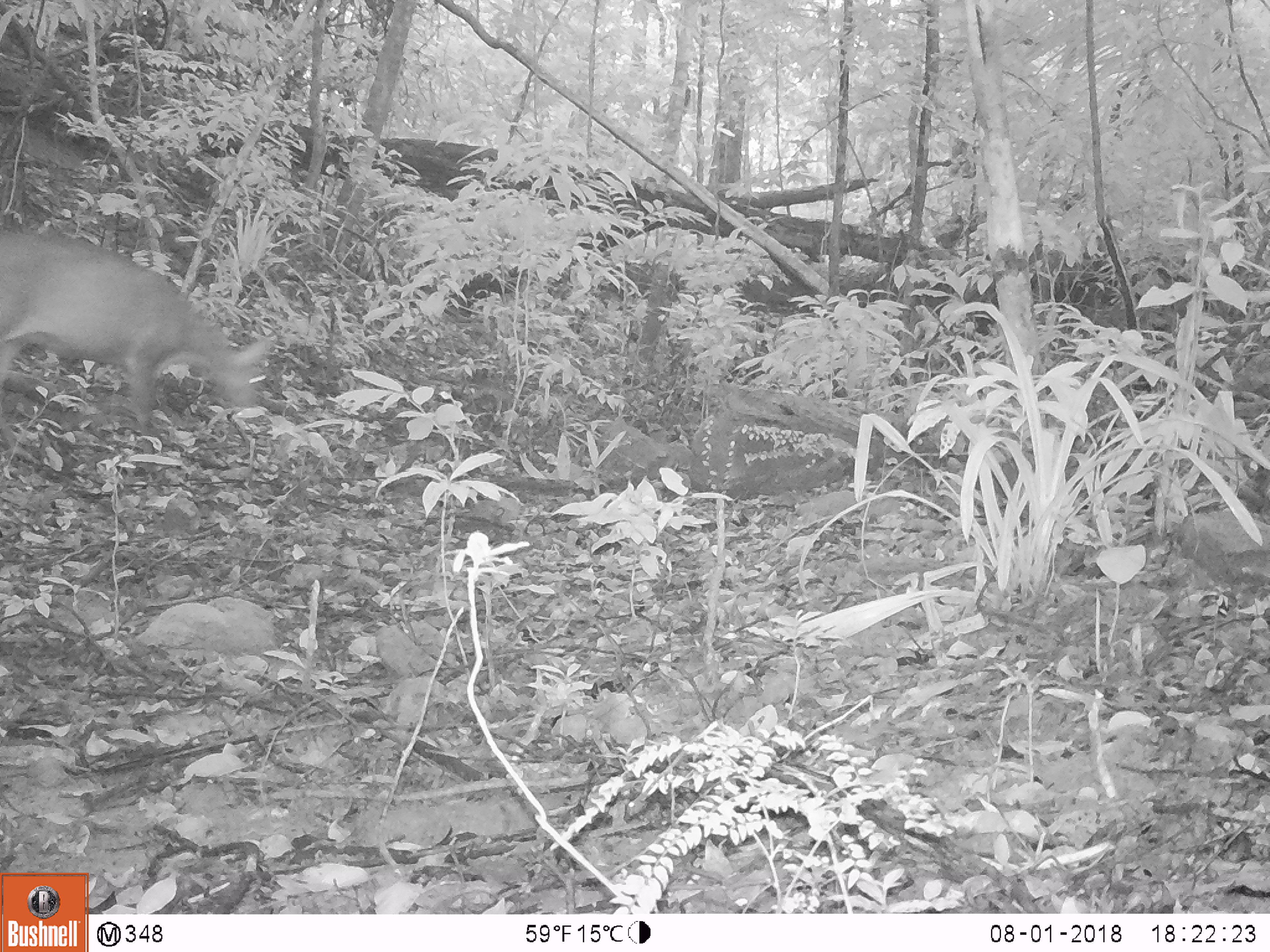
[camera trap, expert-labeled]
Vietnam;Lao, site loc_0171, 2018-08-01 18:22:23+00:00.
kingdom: Animalia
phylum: Chordata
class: Mammalia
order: Artiodactyla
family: Cervidae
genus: Muntiacus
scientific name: Muntiacus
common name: muntjacs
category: unidentified muntjac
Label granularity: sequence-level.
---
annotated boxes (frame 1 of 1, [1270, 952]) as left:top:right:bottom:
unidentified muntjac: 0:223:278:431